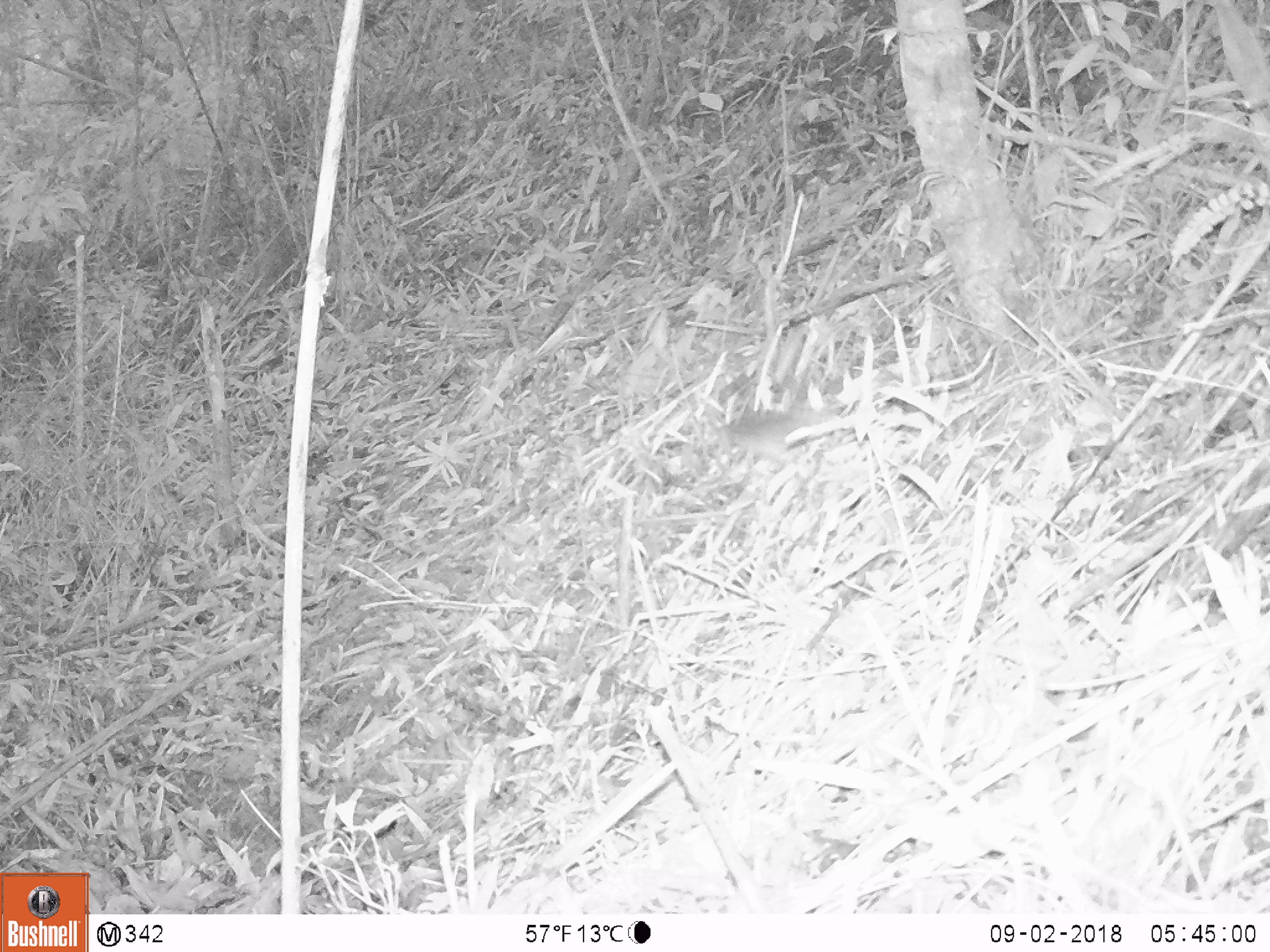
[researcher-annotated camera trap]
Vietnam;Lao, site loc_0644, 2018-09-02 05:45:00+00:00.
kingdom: Animalia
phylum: Chordata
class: Mammalia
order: Rodentia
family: Sciuridae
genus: Sciurus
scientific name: Sciurus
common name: squirrel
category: unidentified squirrel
Unidentified squirrel (squirrel) (Sciurus). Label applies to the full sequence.